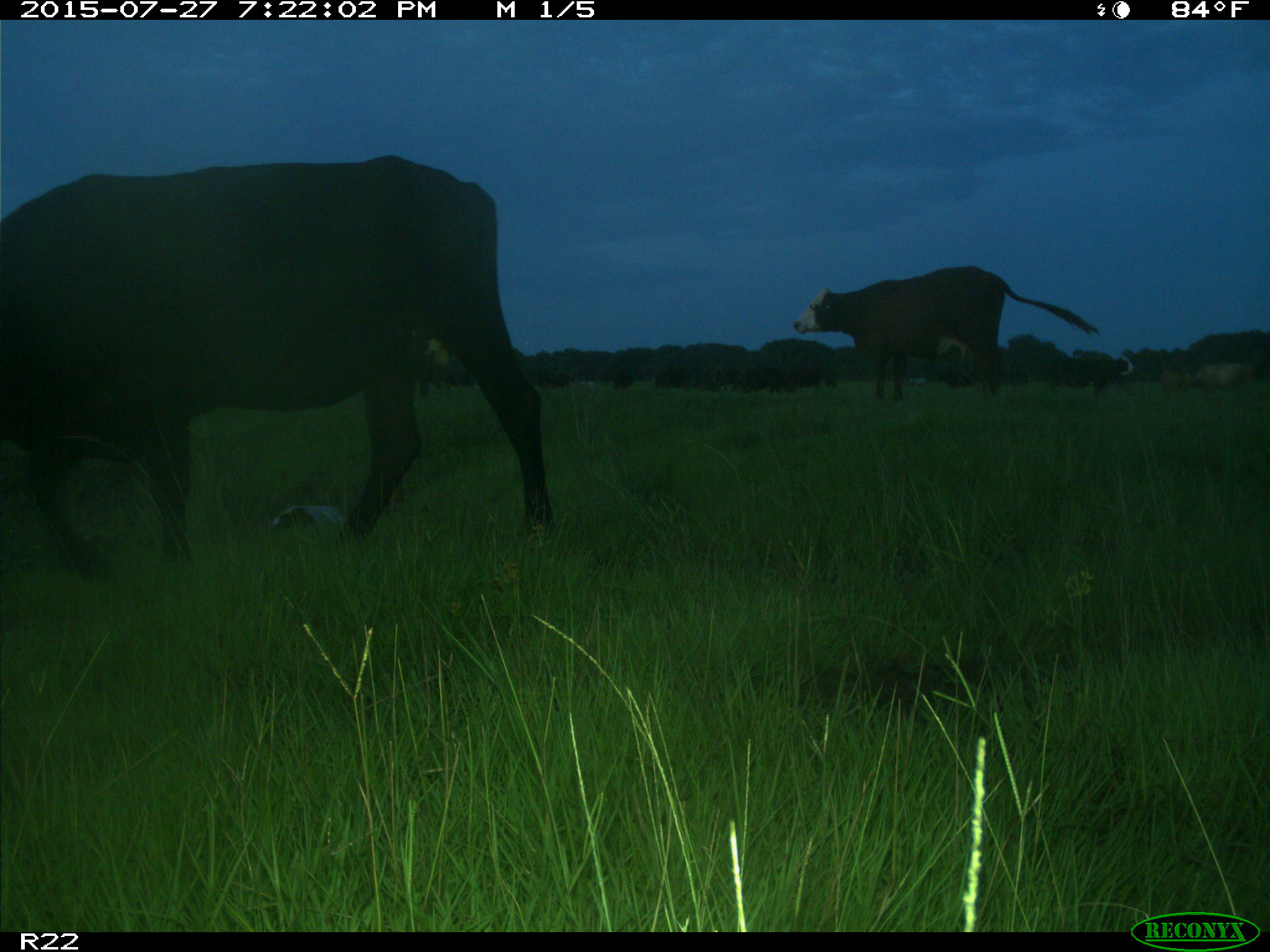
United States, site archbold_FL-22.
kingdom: Animalia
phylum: Chordata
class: Mammalia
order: Artiodactyla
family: Bovidae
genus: Bos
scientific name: Bos taurus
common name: domestic cow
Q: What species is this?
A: Bos taurus (domestic cow).